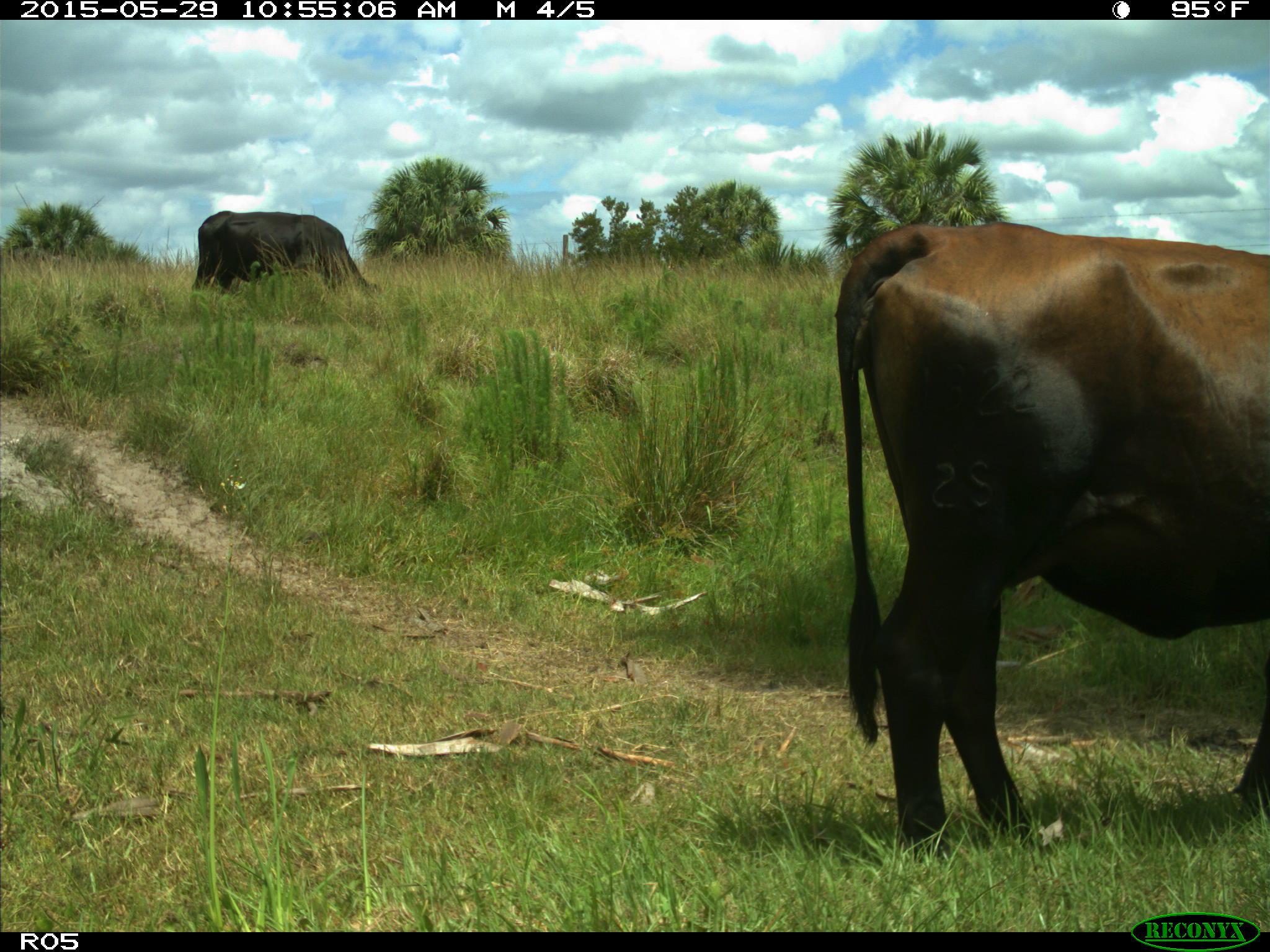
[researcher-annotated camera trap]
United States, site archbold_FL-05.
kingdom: Animalia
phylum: Chordata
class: Mammalia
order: Artiodactyla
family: Bovidae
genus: Bos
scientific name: Bos taurus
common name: domestic cow